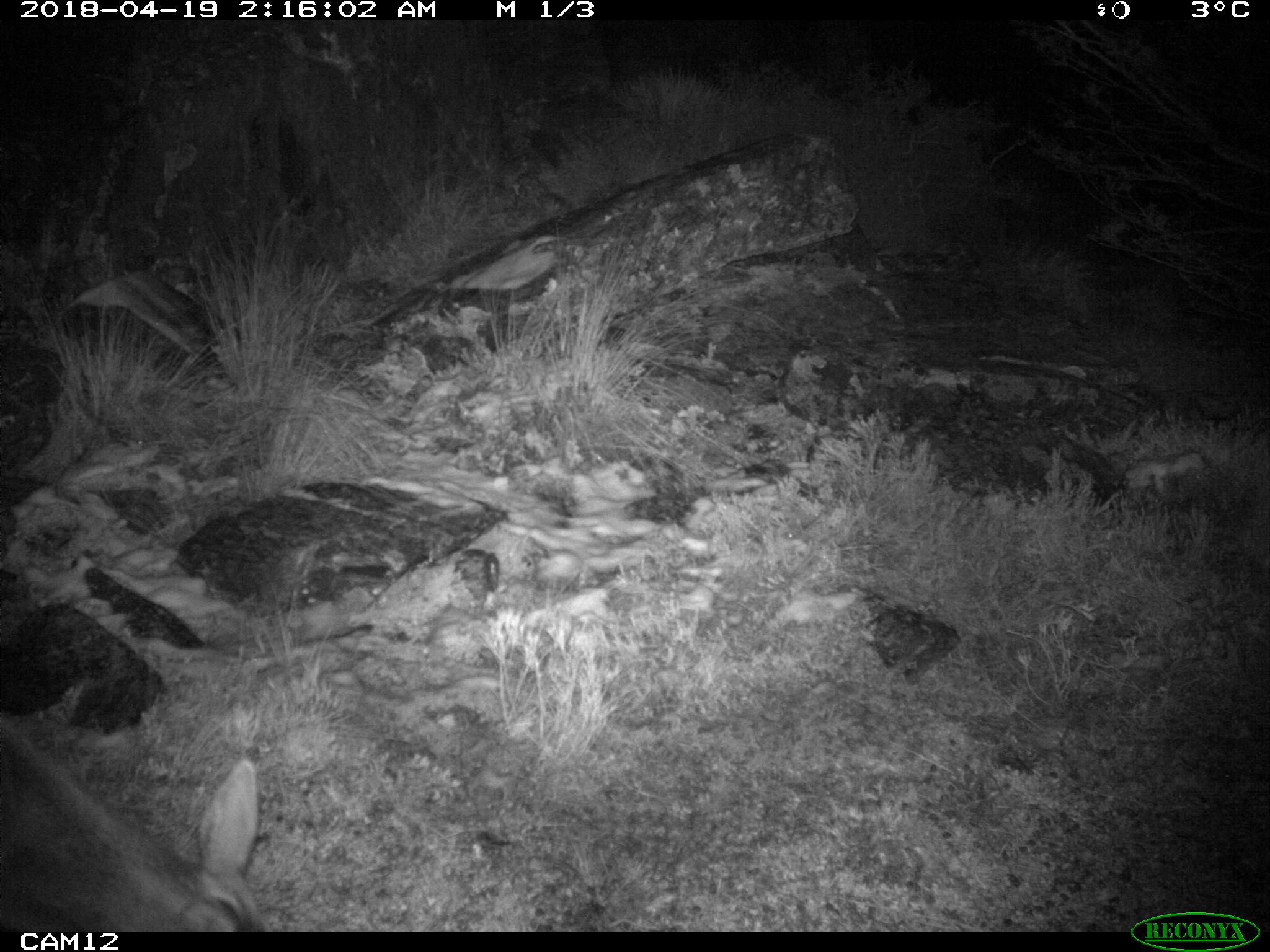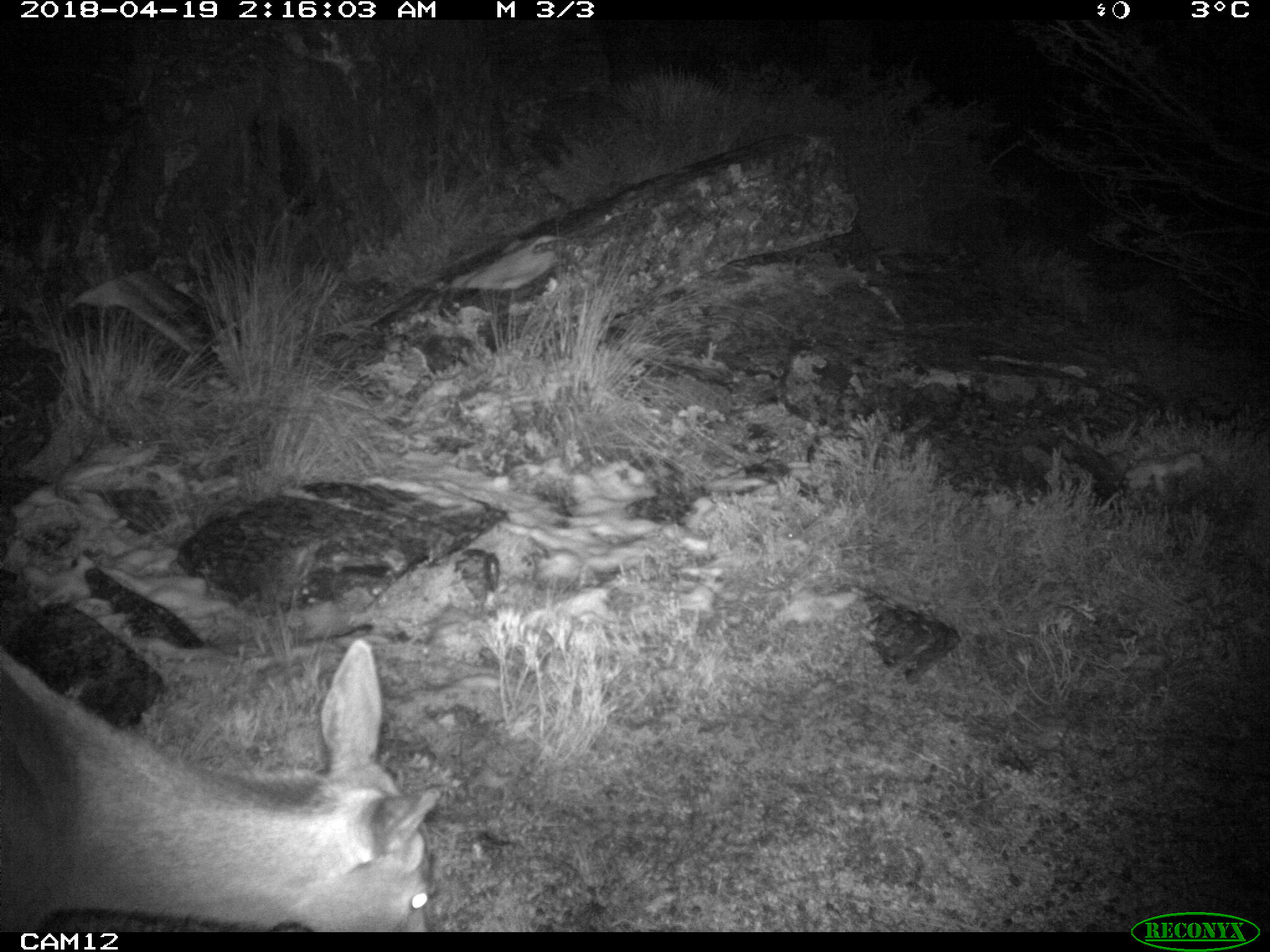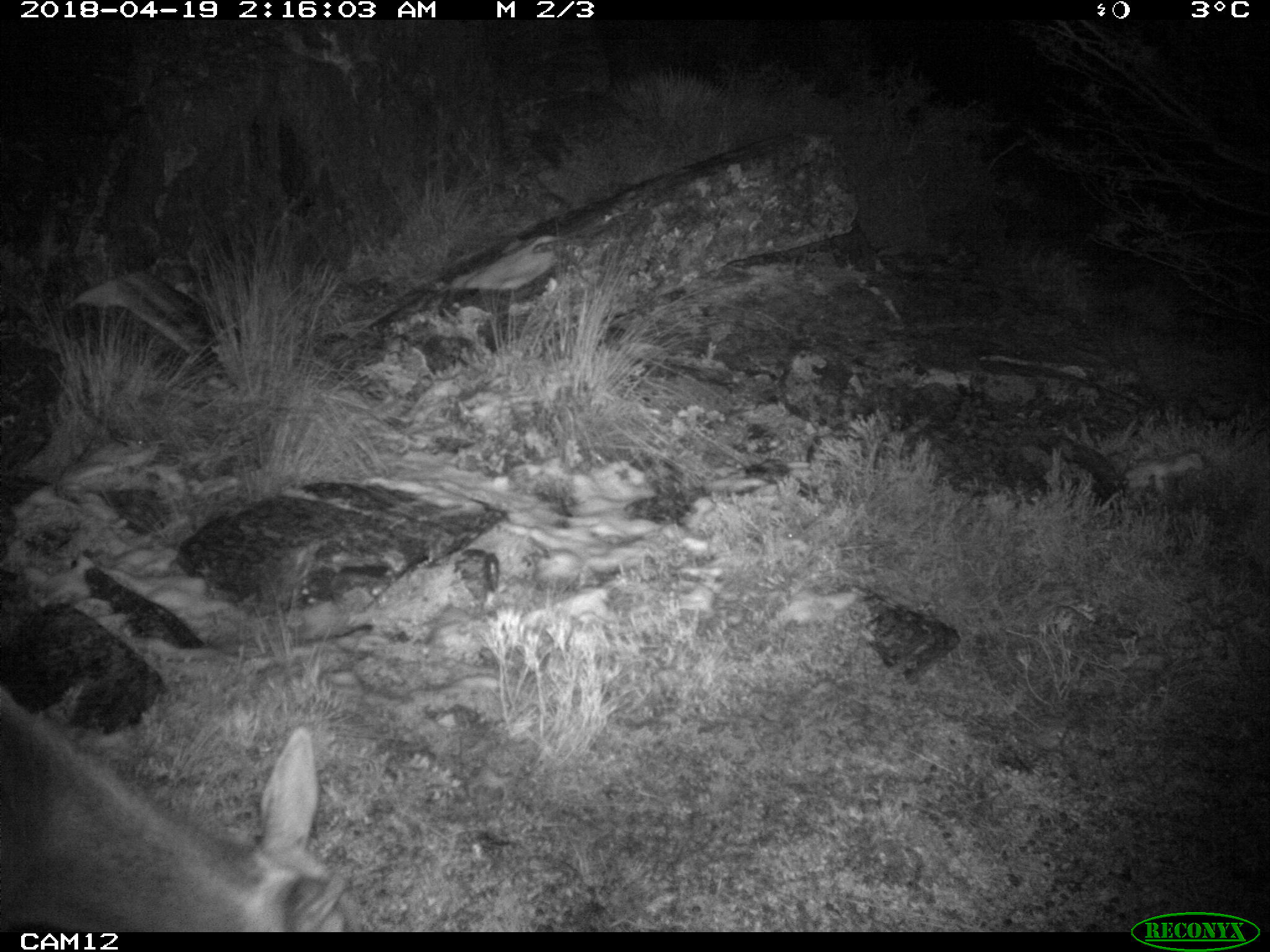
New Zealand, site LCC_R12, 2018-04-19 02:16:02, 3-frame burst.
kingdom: Animalia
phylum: Chordata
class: Mammalia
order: Artiodactyla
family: Cervidae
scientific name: Cervidae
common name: deer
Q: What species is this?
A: Deer (Cervidae).